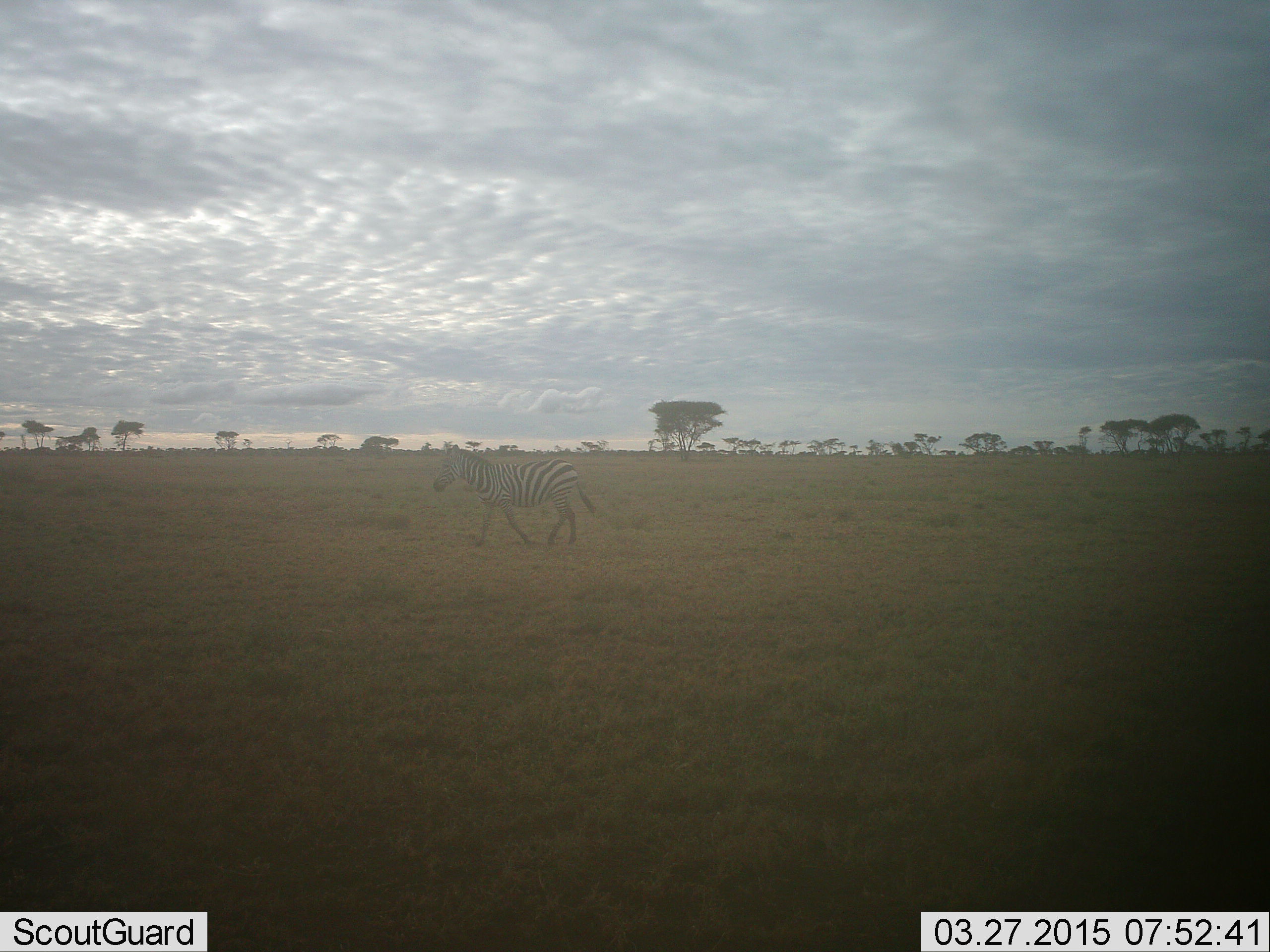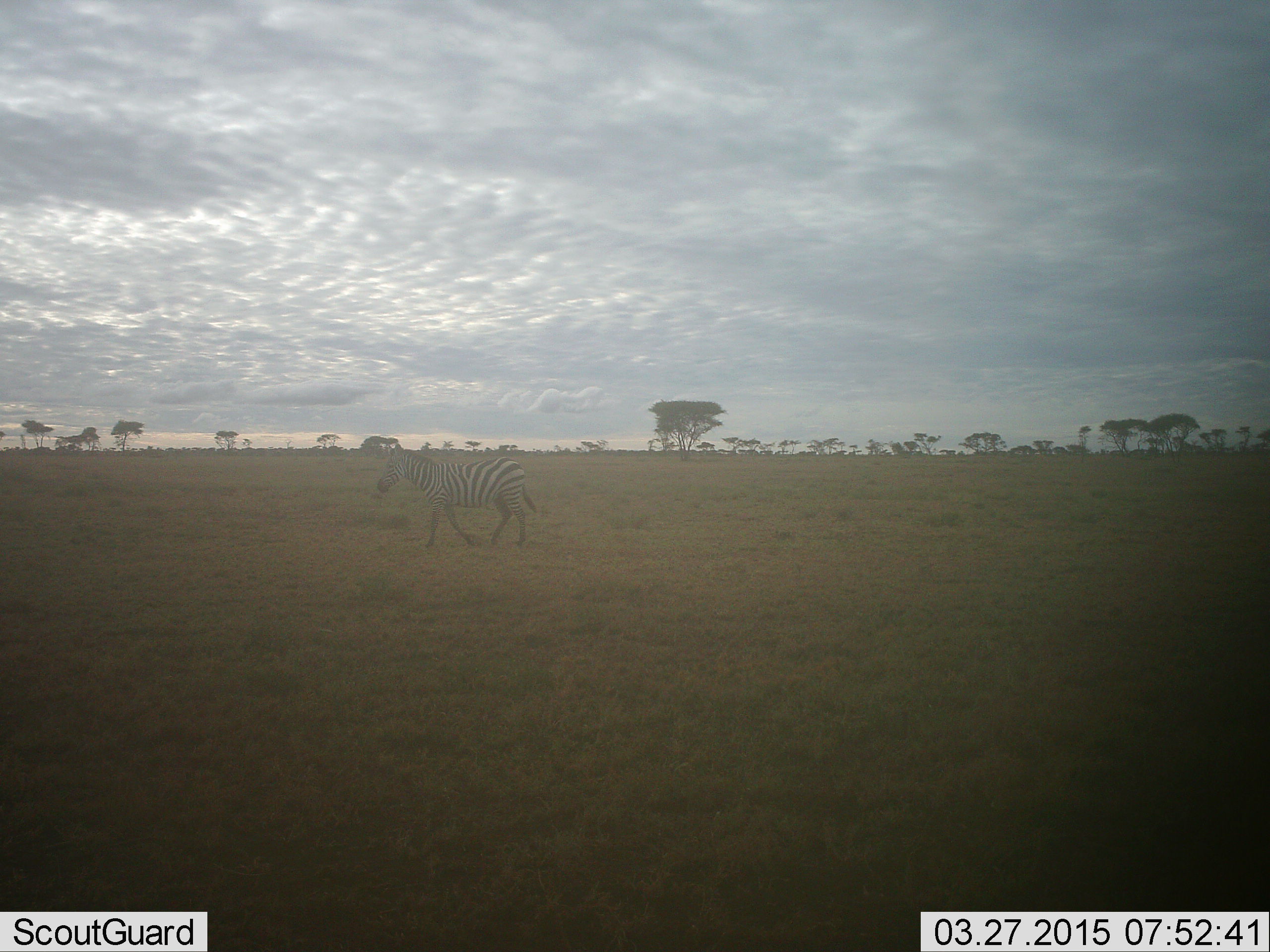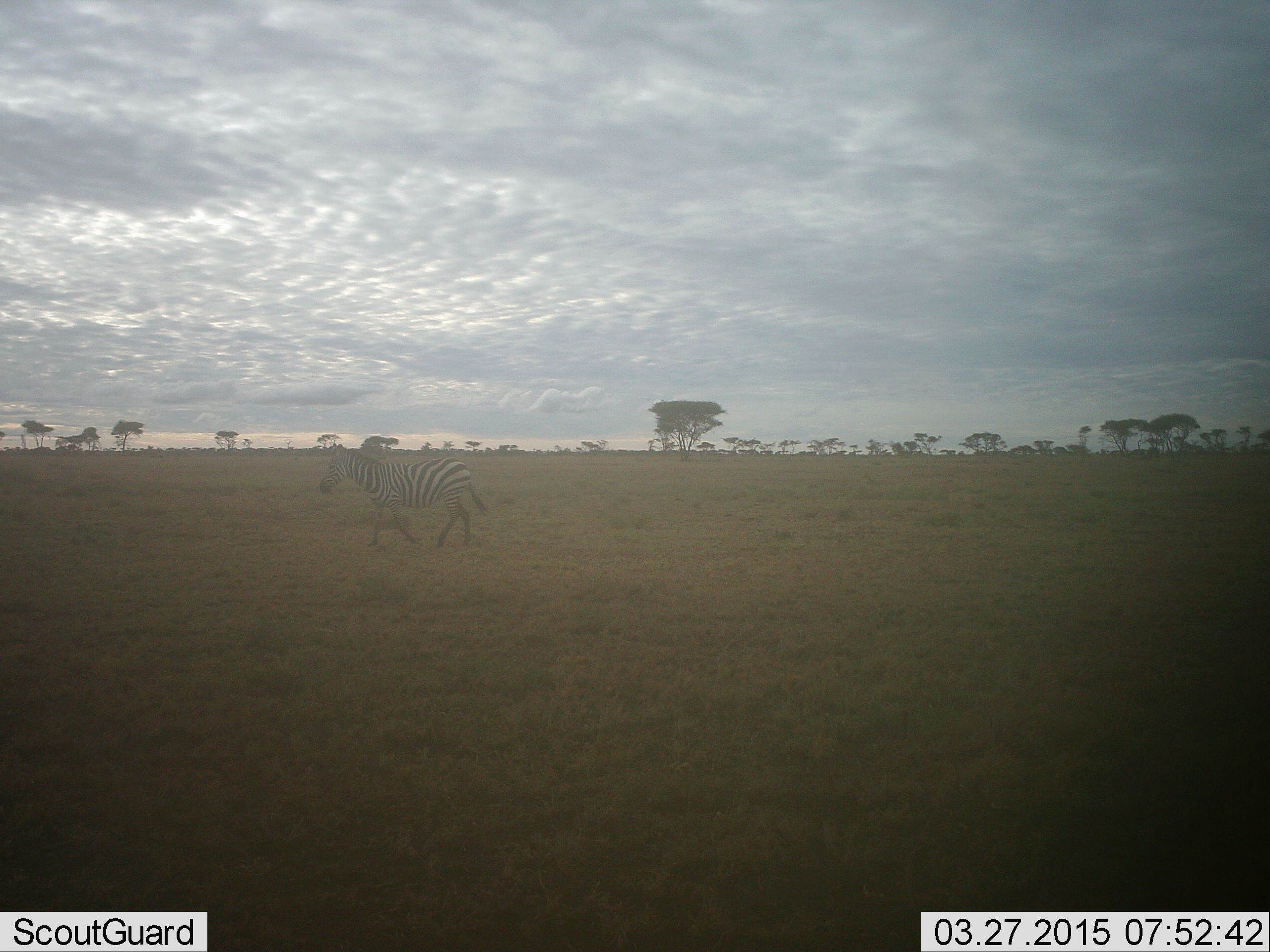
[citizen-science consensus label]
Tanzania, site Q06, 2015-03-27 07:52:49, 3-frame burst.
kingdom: Animalia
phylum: Chordata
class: Mammalia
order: Perissodactyla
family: Equidae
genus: Equus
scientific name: Equus quagga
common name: plains zebra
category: zebra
Zebra (plains zebra) (Equus quagga), count 1. Behavior (volunteer vote fractions): standing 0%, resting 0%, moving 100%, interacting 0%. Young present (vote fraction): 0%. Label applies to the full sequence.